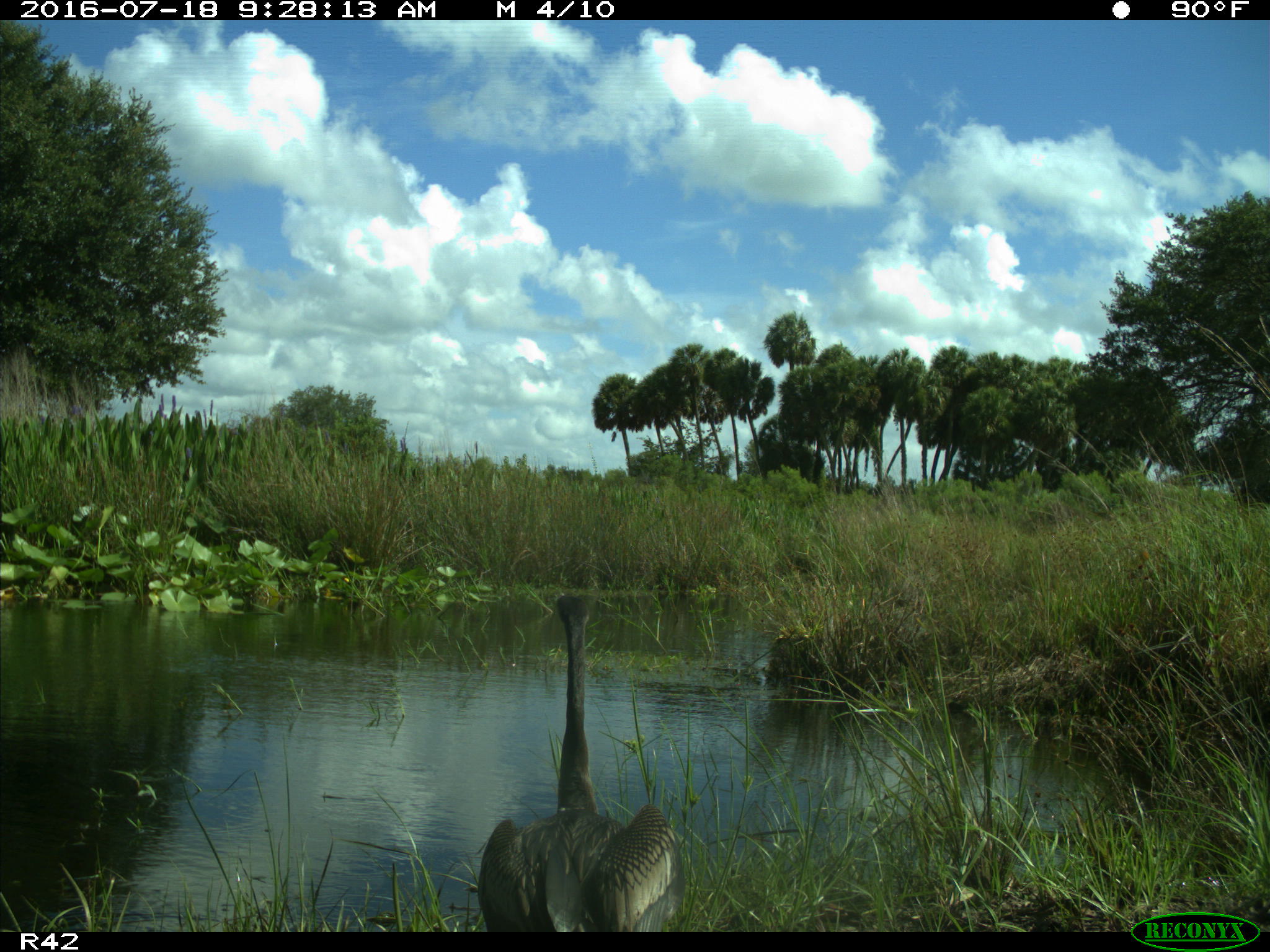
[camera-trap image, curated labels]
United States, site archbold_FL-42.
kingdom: Animalia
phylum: Chordata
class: Aves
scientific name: Aves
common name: birds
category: unidentified bird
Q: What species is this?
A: Unidentified bird (birds) (Aves).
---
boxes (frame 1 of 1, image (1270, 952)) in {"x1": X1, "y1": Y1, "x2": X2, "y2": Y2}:
animal: {"x1": 474, "y1": 590, "x2": 688, "y2": 933}